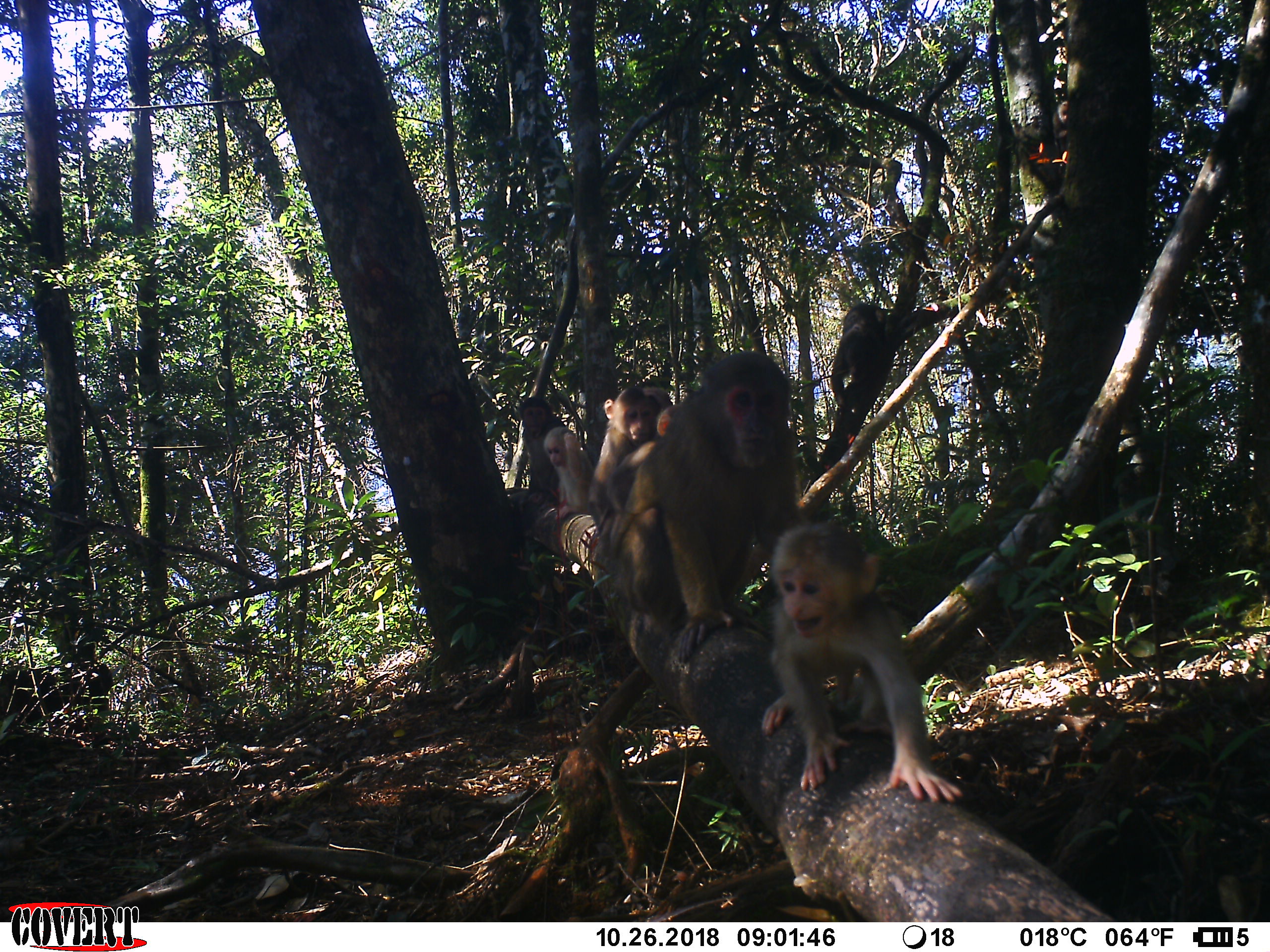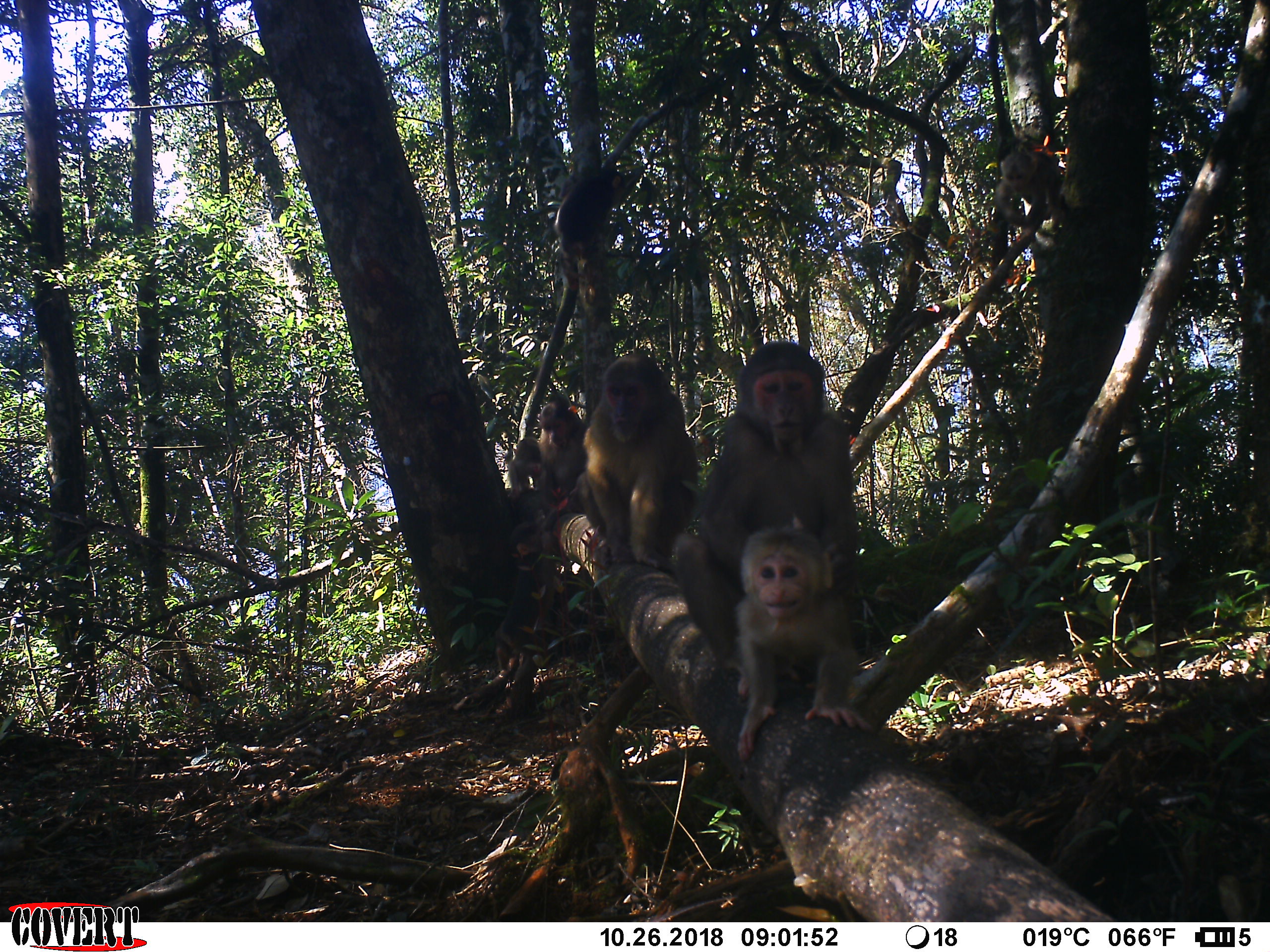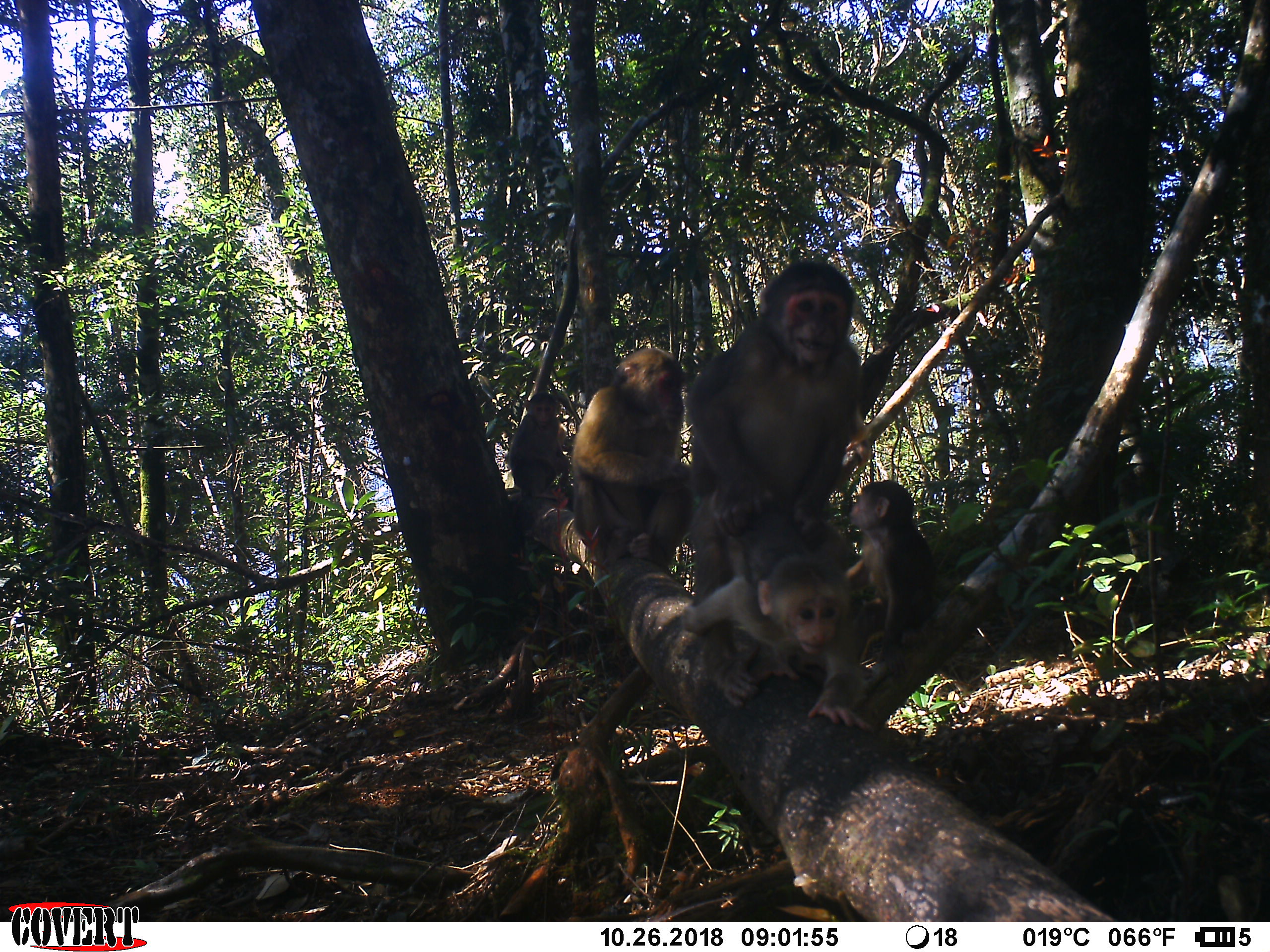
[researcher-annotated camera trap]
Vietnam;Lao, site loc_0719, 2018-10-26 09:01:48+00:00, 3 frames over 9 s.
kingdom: Animalia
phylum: Chordata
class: Mammalia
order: Primates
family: Cercopithecidae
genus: Macaca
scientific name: Macaca arctoides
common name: stump-tailed macaque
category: stump tailed macaque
Stump tailed macaque (stump-tailed macaque) (Macaca arctoides). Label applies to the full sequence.